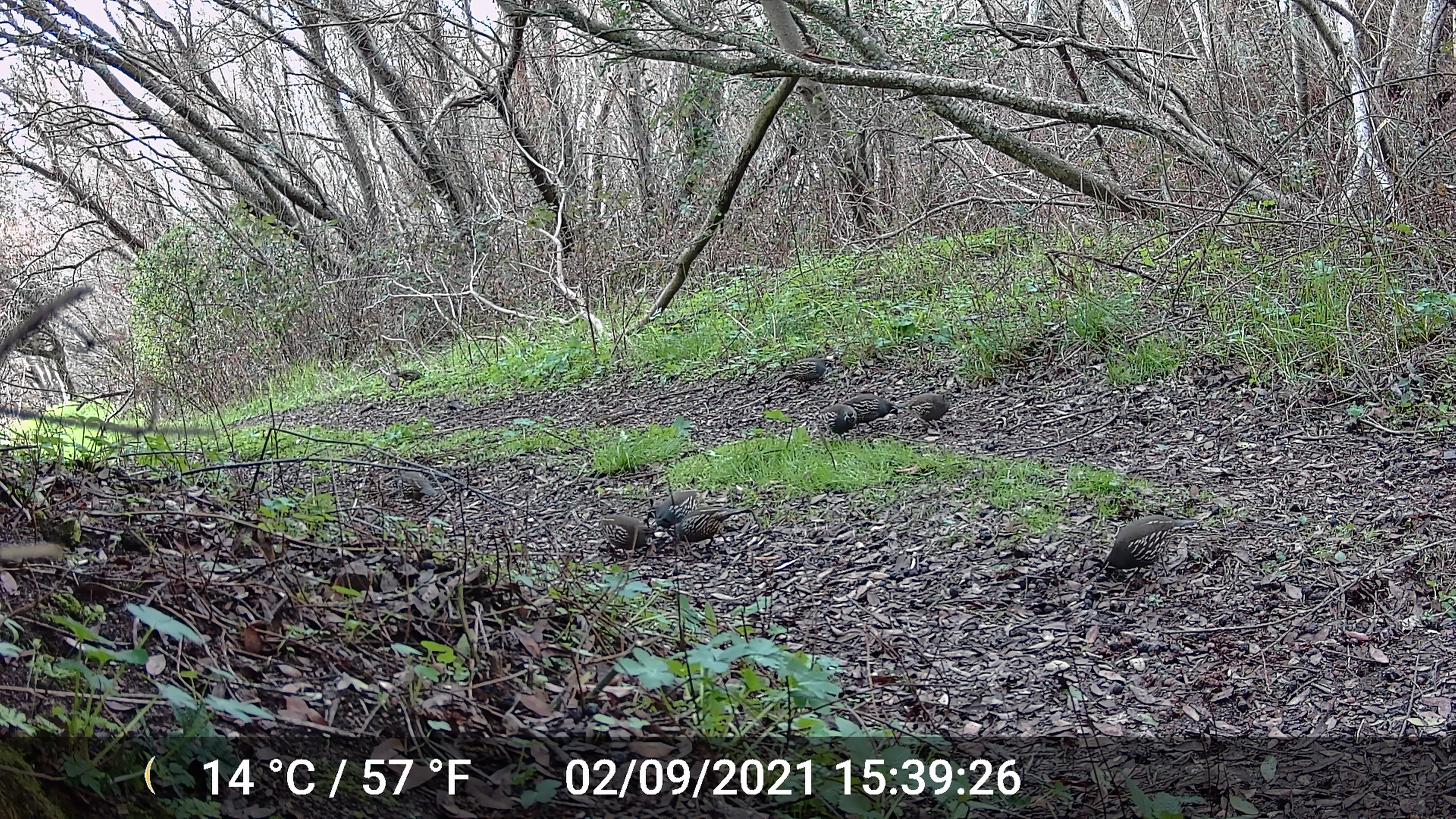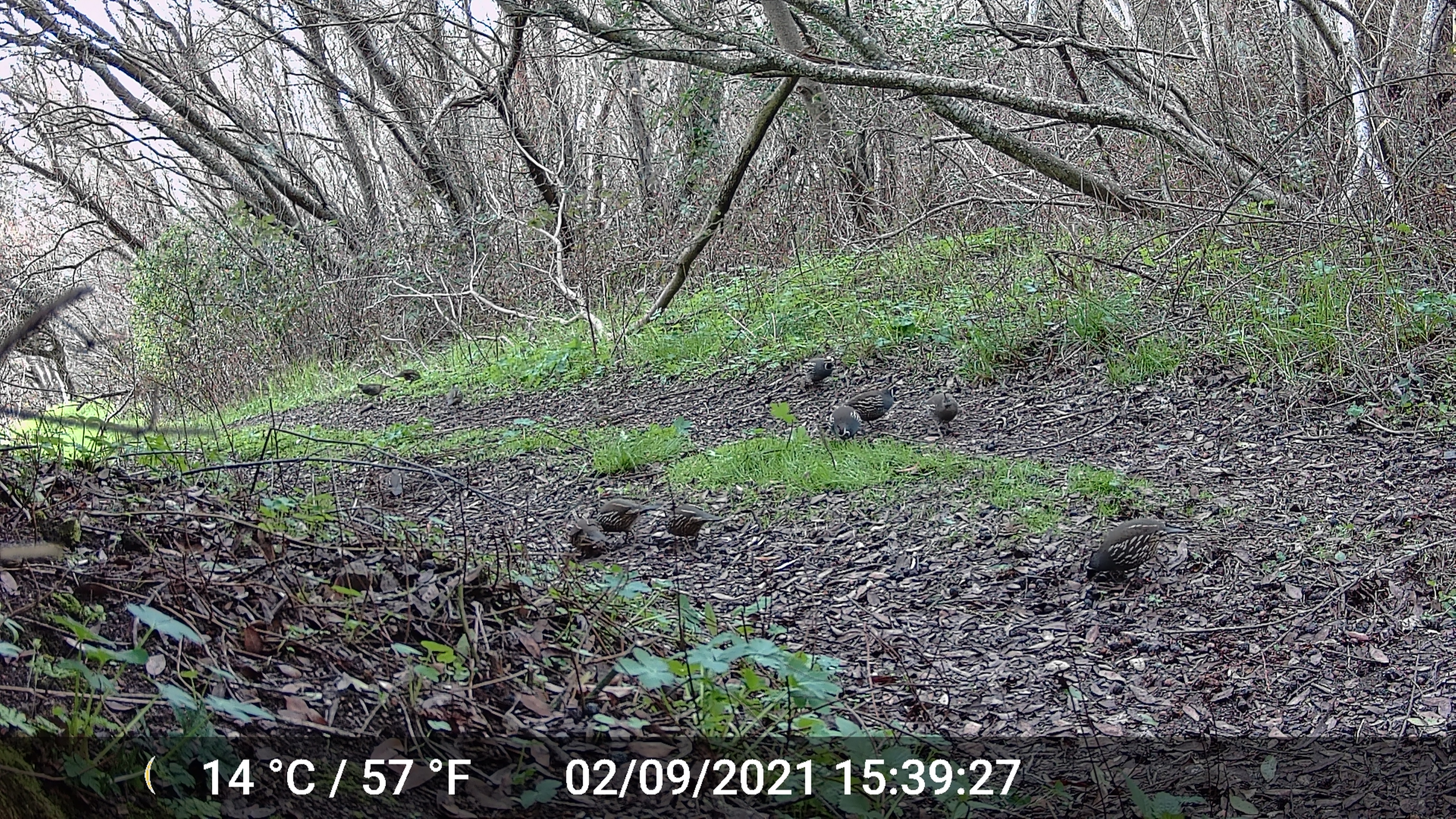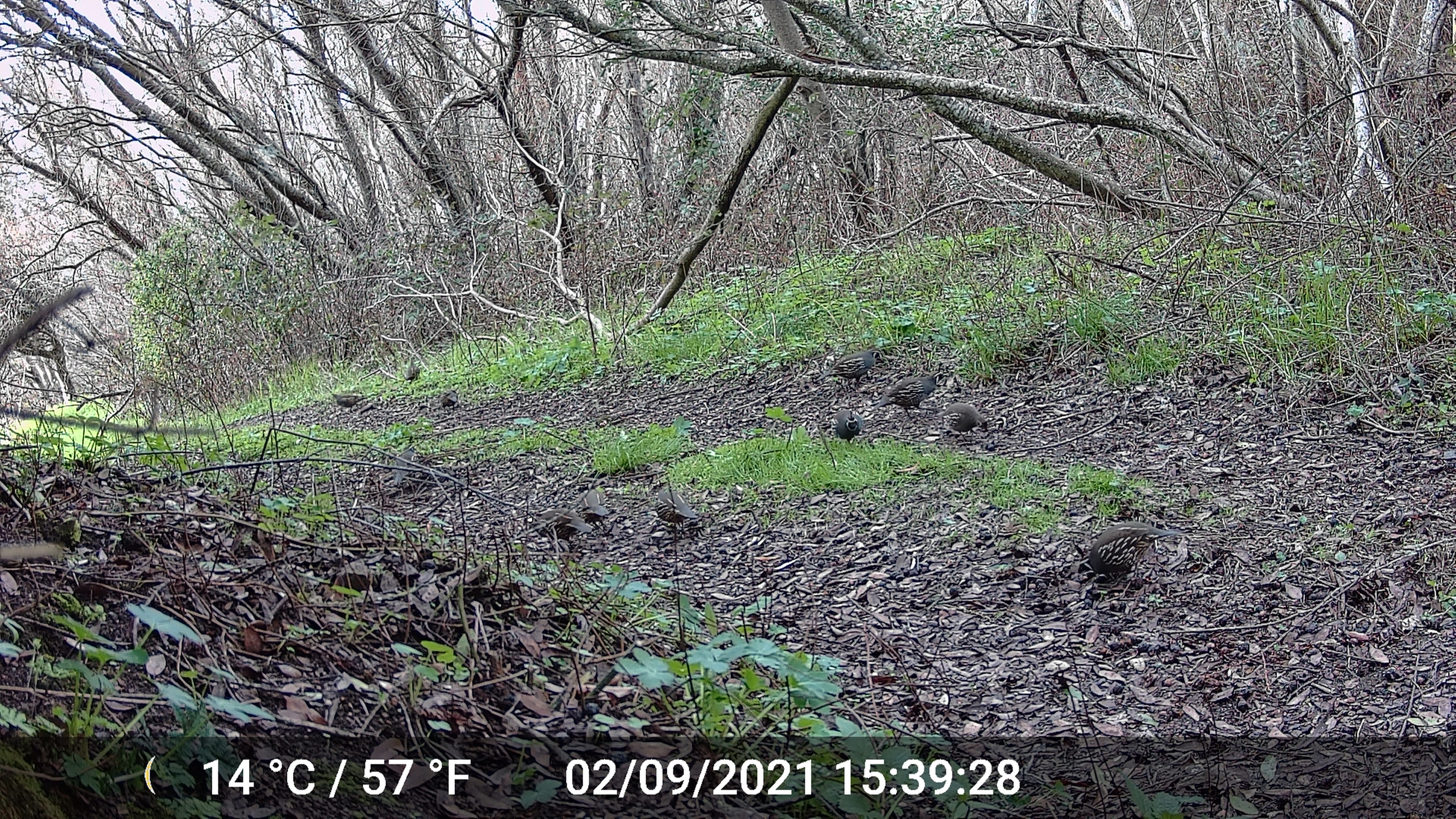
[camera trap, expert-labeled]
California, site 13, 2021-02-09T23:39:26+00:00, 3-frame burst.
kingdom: Animalia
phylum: Chordata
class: Aves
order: Galliformes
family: Odontophoridae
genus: Callipepla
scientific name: Callipepla californica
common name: california quail